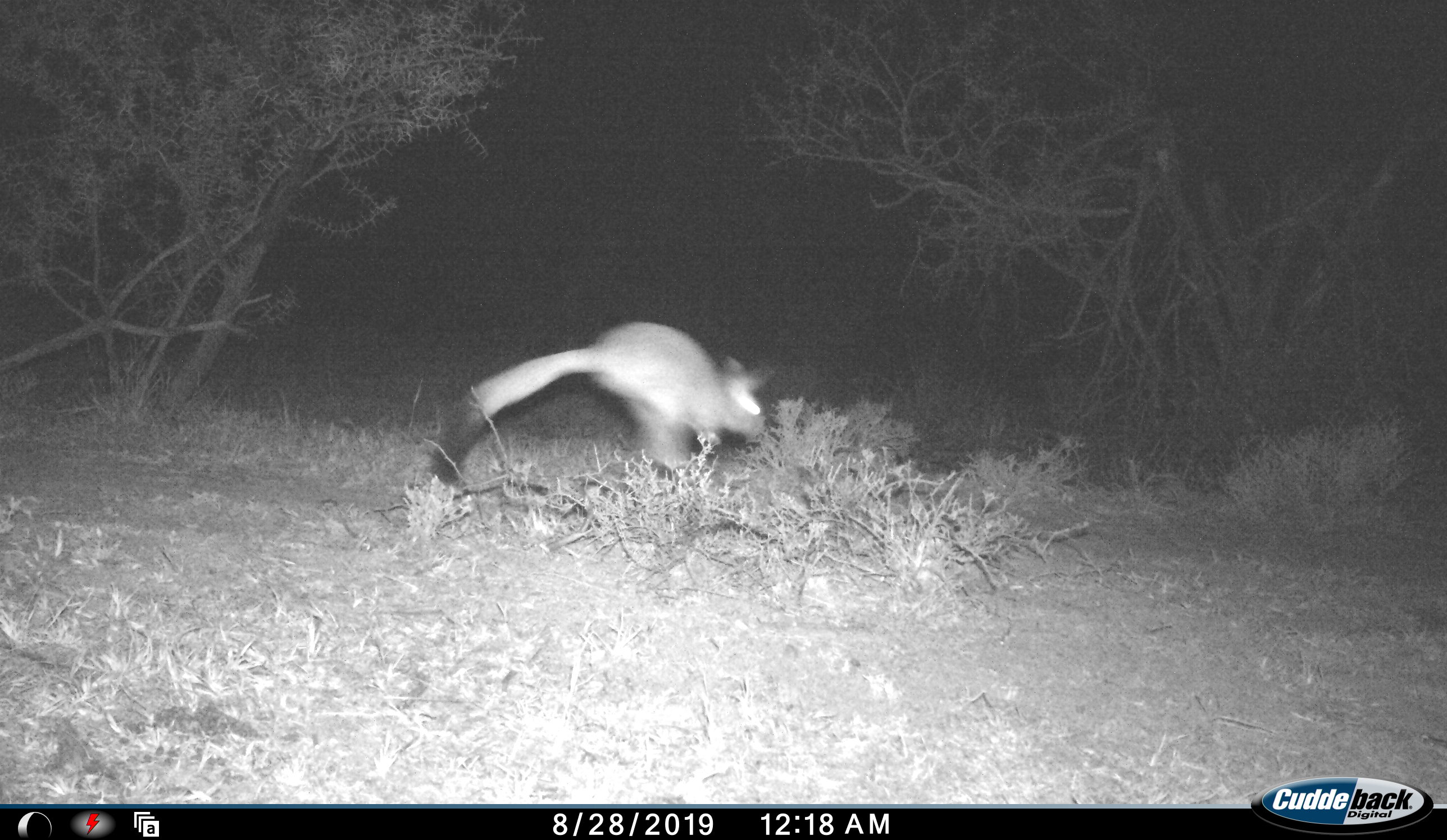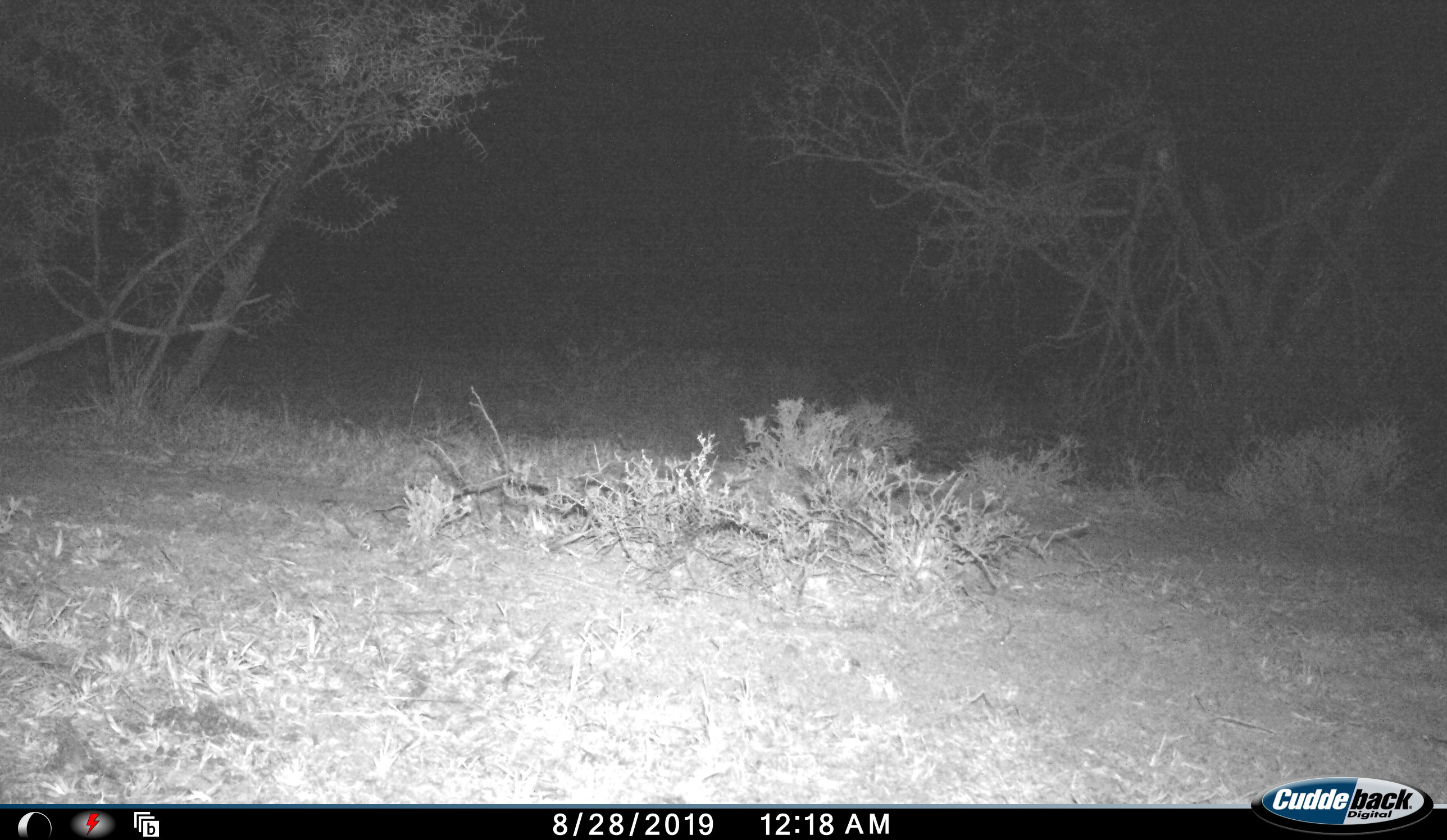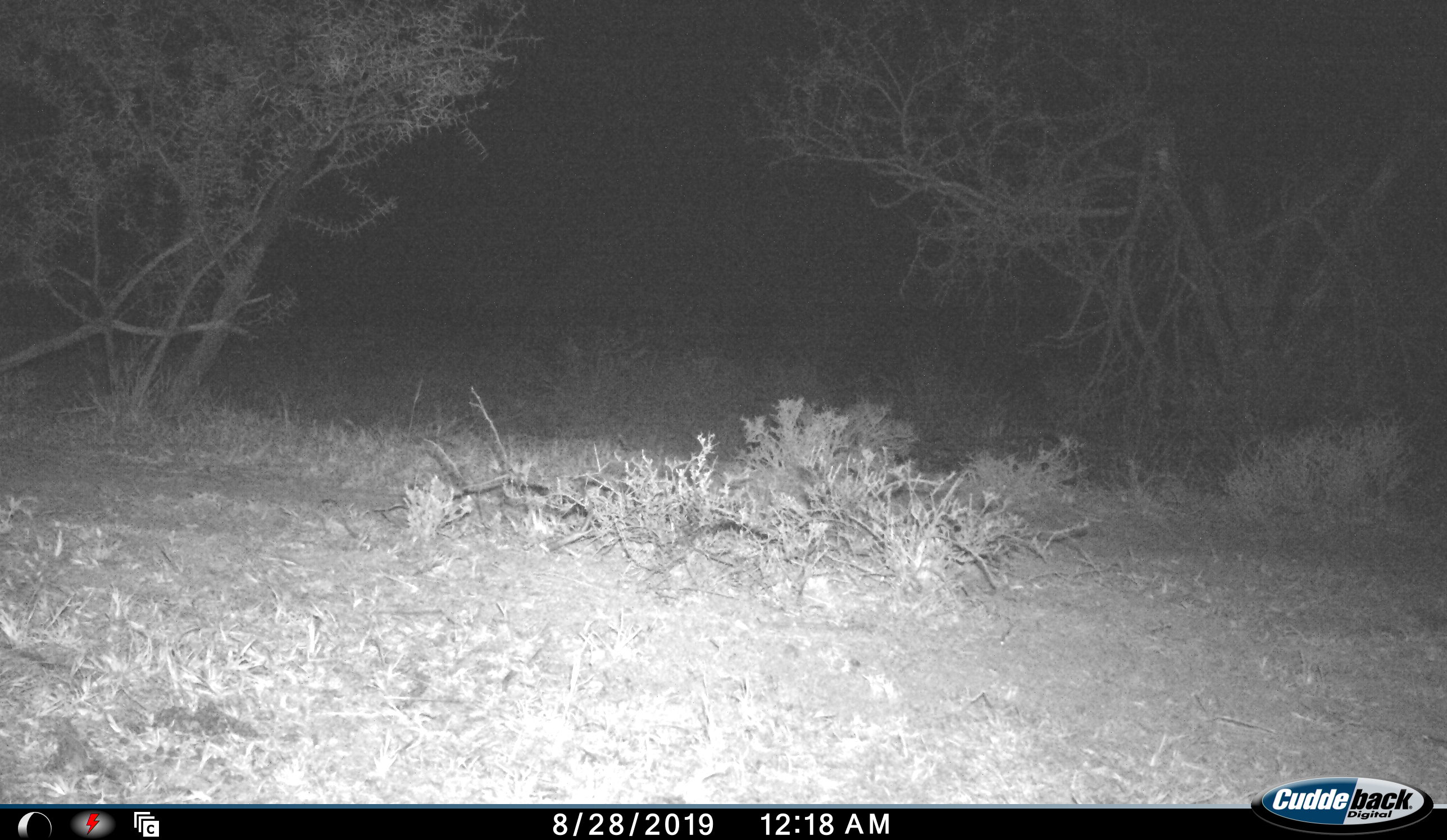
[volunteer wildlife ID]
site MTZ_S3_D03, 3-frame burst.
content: unidentified animal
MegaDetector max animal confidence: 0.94